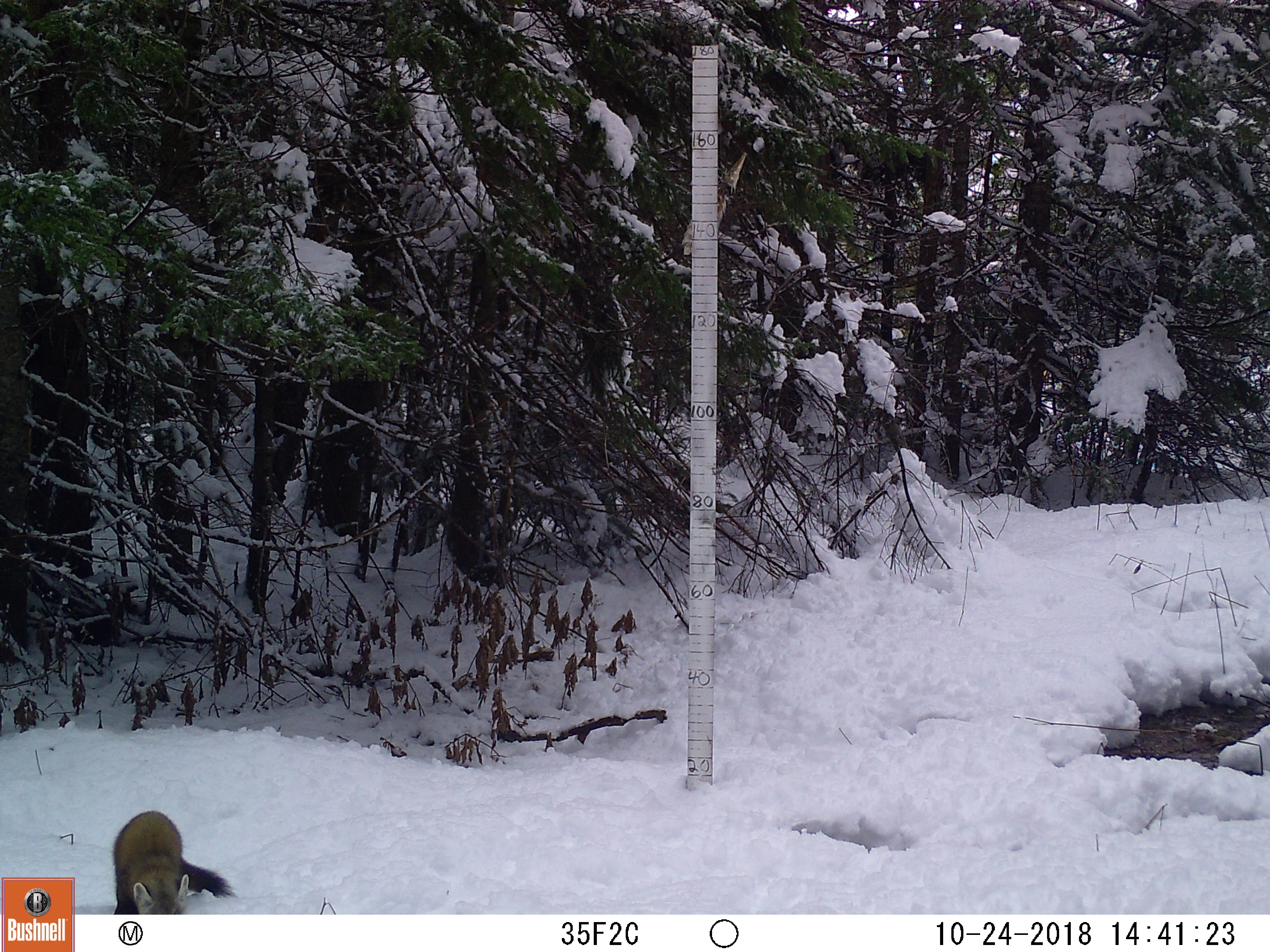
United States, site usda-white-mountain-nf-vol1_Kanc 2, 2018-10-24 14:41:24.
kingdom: Animalia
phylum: Chordata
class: Mammalia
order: Carnivora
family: Mustelidae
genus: Martes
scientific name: Martes americana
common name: american marten